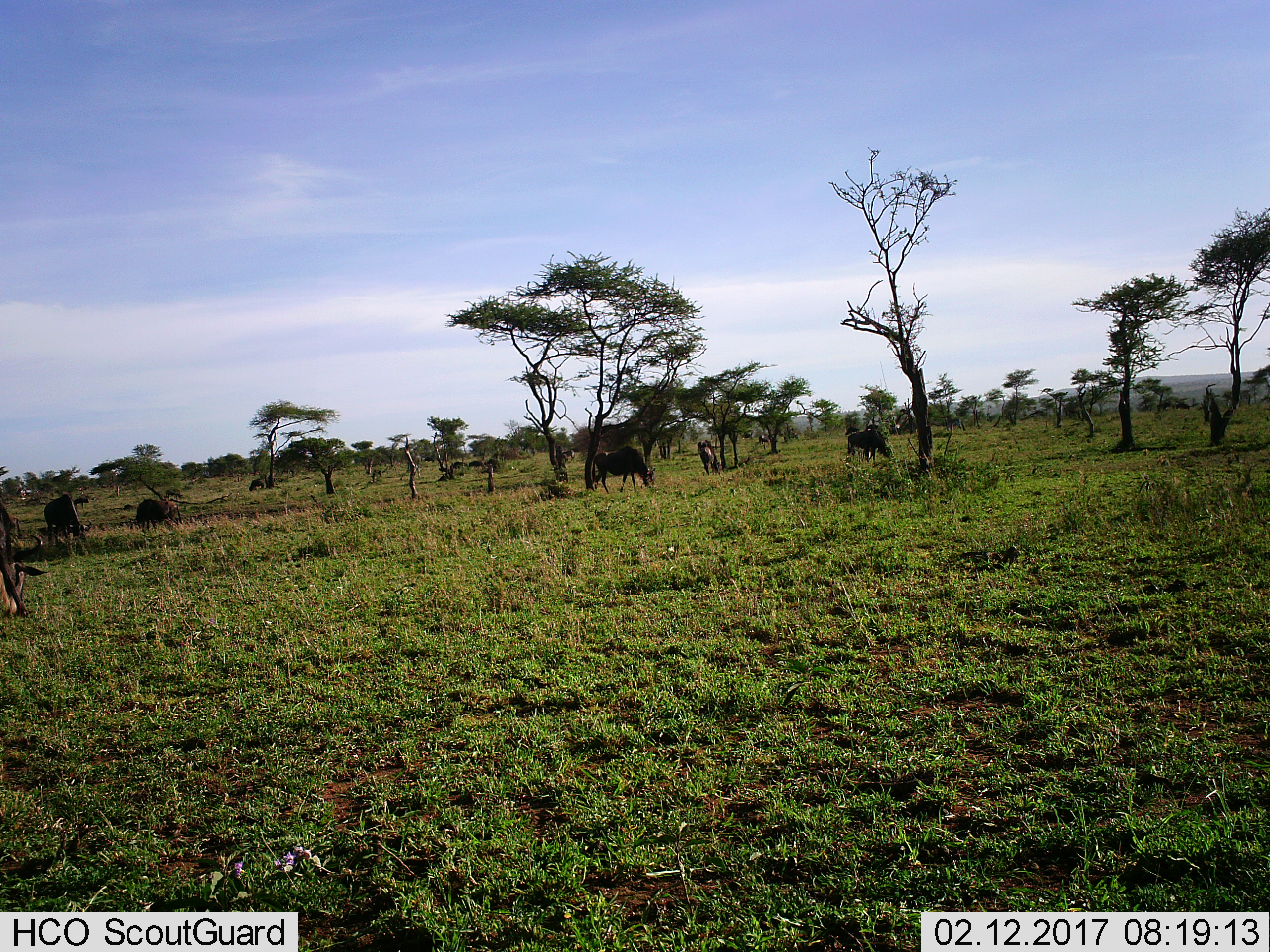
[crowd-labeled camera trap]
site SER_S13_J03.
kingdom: Animalia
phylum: Chordata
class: Mammalia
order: Artiodactyla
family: Bovidae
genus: Connochaetes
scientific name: Connochaetes taurinus taurinus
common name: blue wildebeest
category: wildebeestblue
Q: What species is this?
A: Wildebeestblue (blue wildebeest) (Connochaetes taurinus taurinus).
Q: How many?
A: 11-50.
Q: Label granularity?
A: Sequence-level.